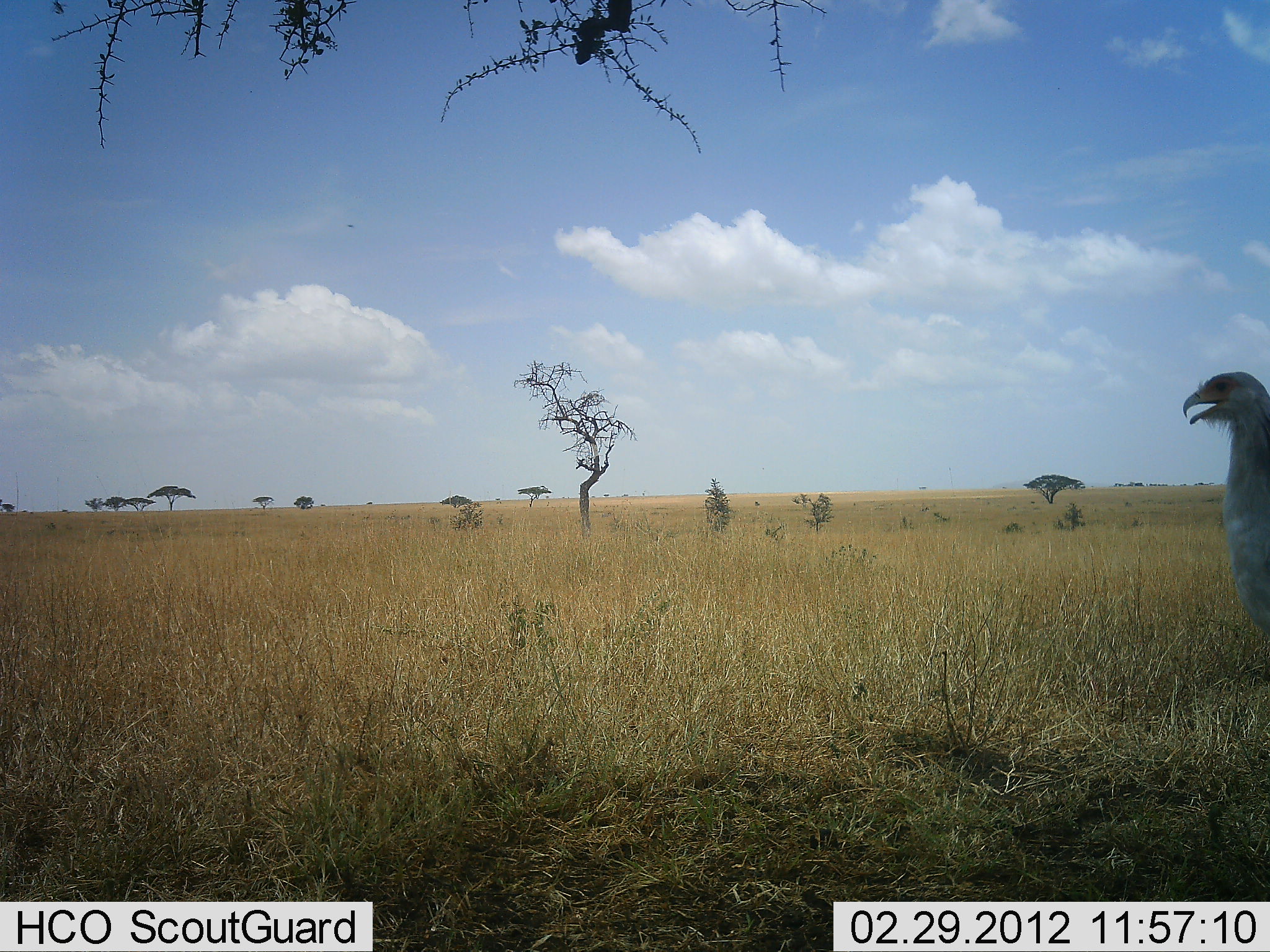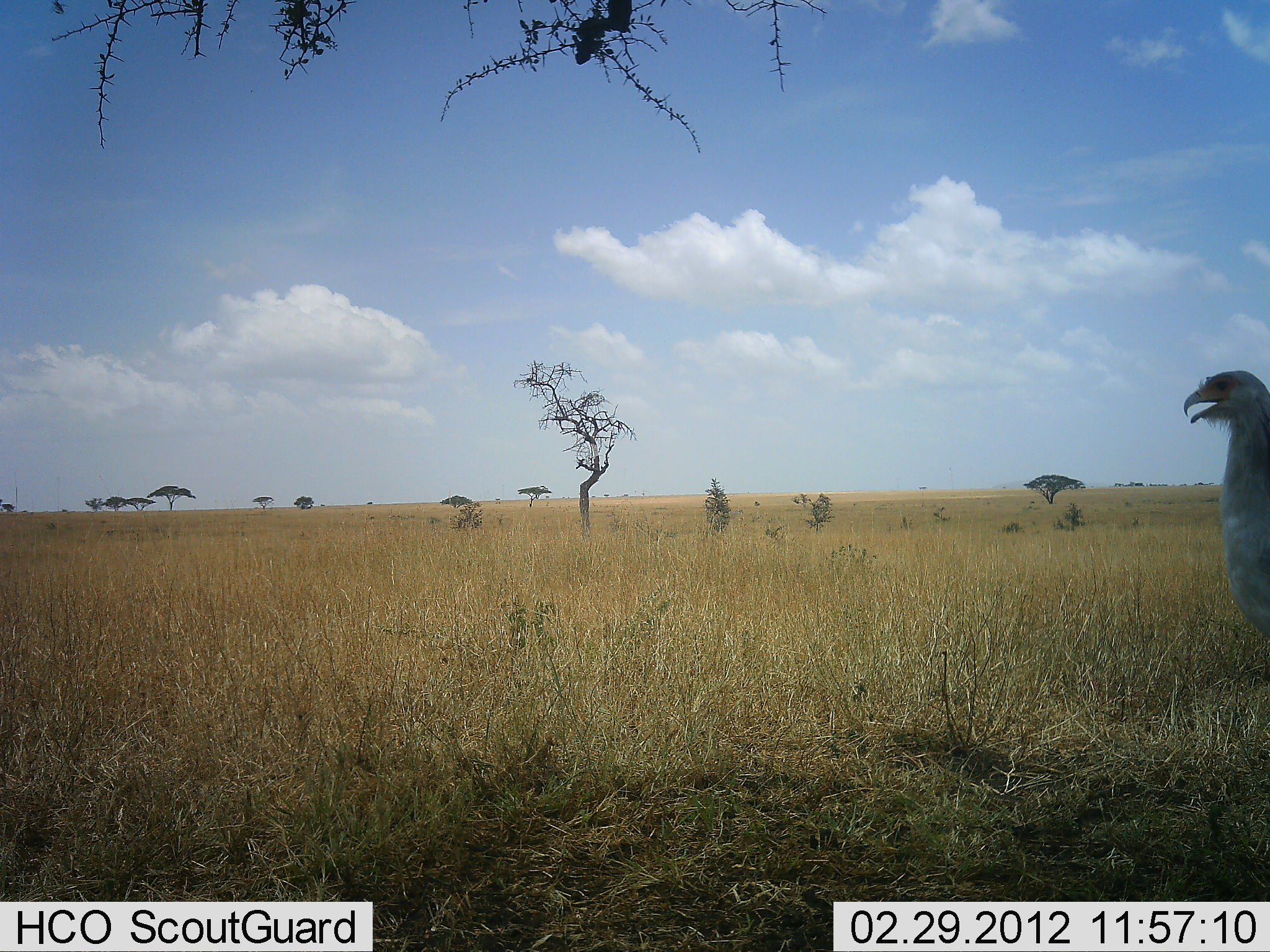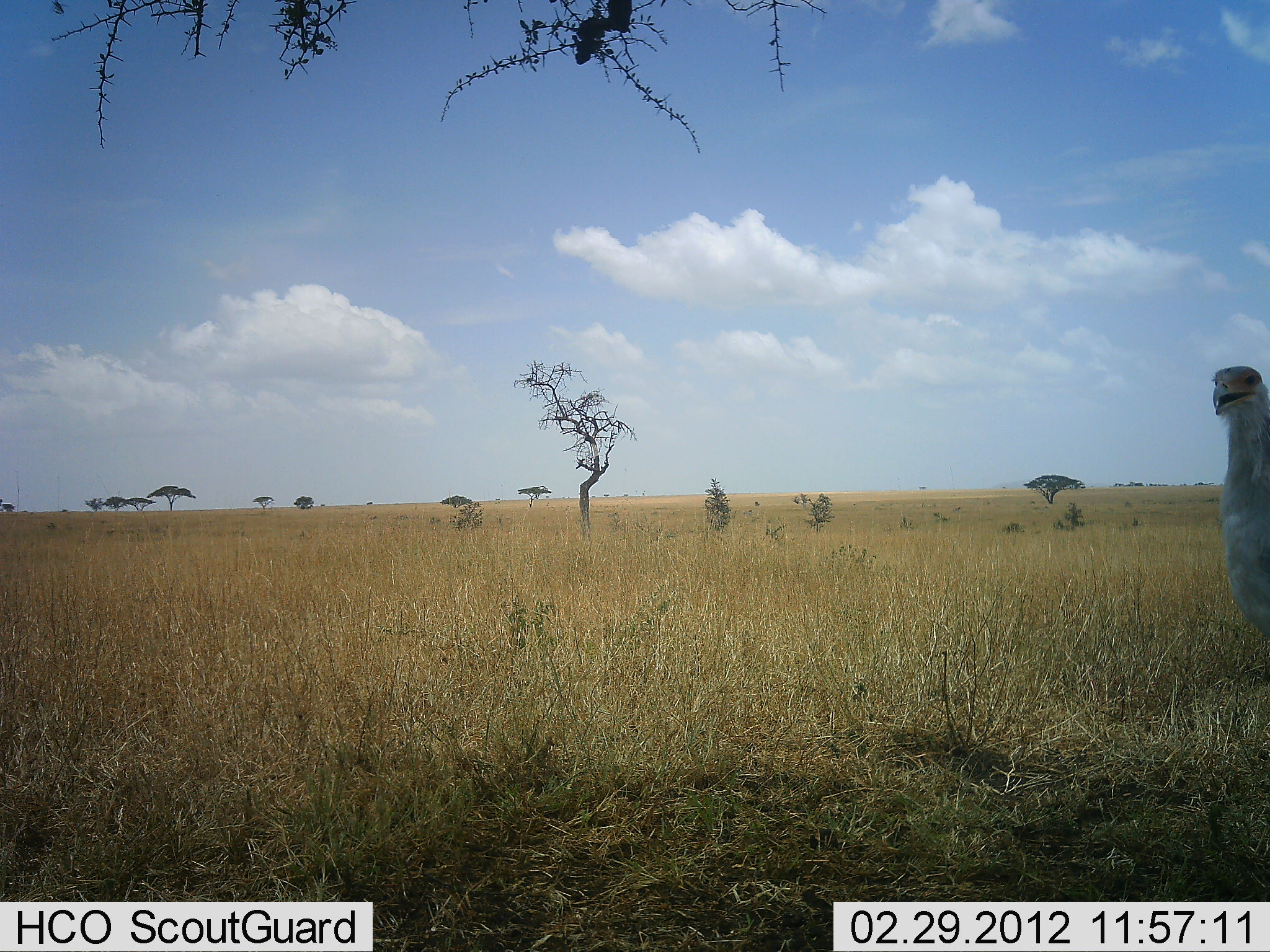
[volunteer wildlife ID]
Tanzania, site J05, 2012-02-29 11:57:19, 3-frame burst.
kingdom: Animalia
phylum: Chordata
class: Aves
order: Accipitriformes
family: Sagittariidae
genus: Sagittarius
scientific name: Sagittarius serpentarius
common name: secretary bird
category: secretarybird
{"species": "secretarybird (secretary bird) (Sagittarius serpentarius)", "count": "1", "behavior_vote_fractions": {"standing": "100%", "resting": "0%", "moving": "0%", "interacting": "0%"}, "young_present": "0%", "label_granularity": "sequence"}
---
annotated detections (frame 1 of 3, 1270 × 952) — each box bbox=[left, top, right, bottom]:
animal: bbox=[1181, 370, 1269, 639]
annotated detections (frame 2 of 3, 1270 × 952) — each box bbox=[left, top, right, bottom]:
animal: bbox=[1183, 368, 1269, 647]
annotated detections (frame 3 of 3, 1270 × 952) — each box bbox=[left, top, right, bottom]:
animal: bbox=[1209, 363, 1269, 642]